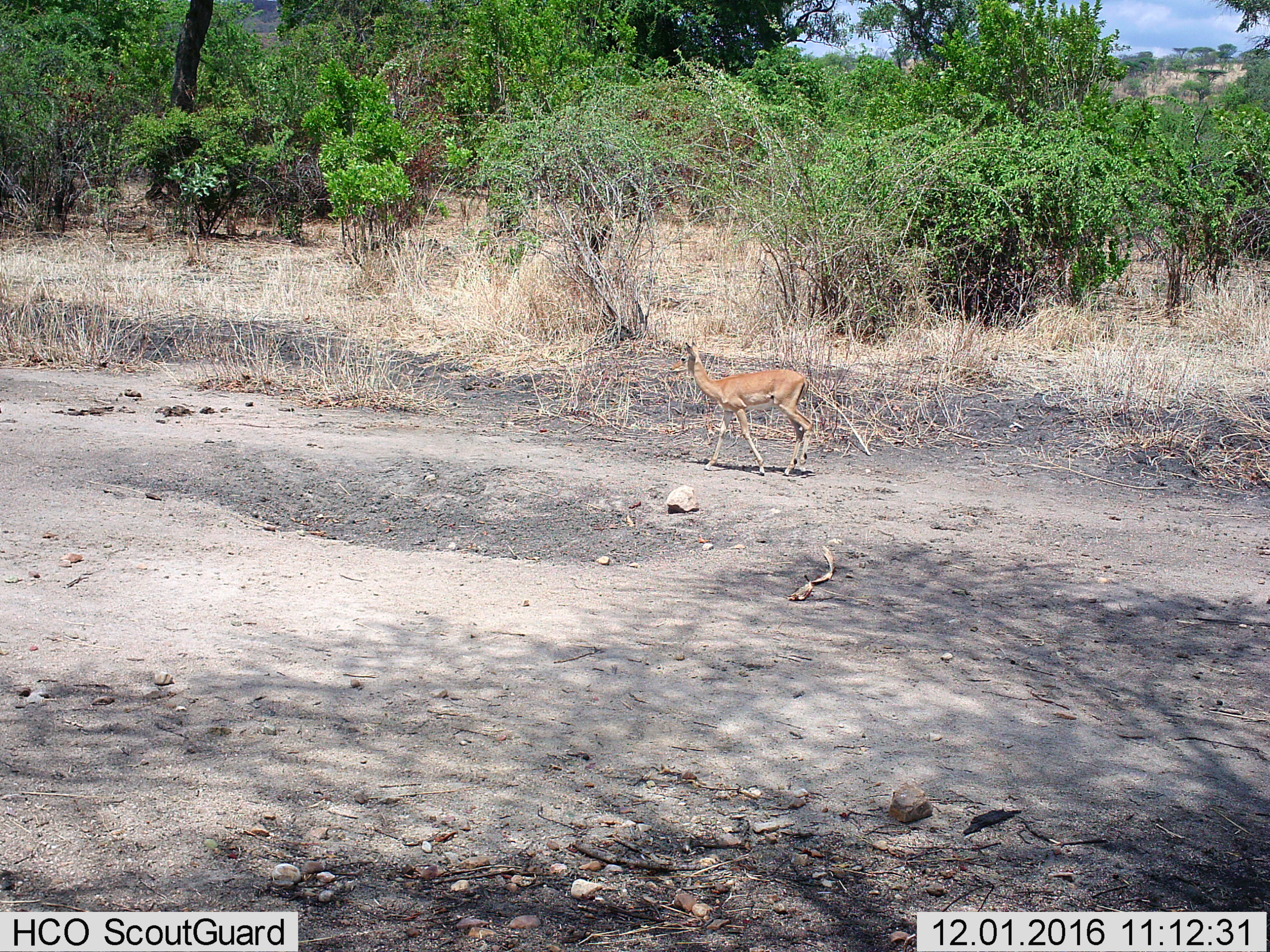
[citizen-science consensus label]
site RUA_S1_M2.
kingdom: Animalia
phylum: Chordata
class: Mammalia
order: Artiodactyla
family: Bovidae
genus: Aepyceros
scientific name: Aepyceros melampus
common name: impala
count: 1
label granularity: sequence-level